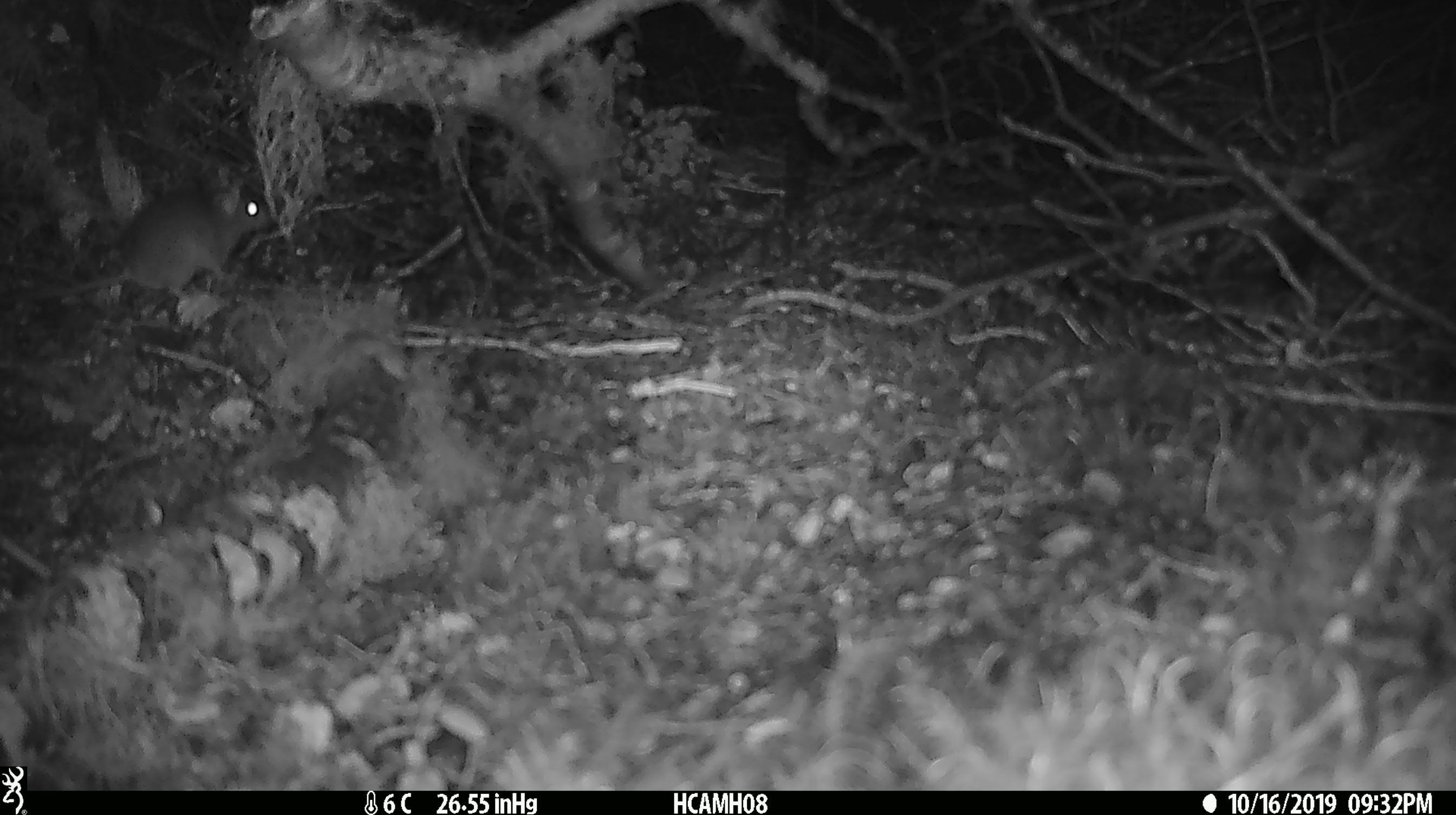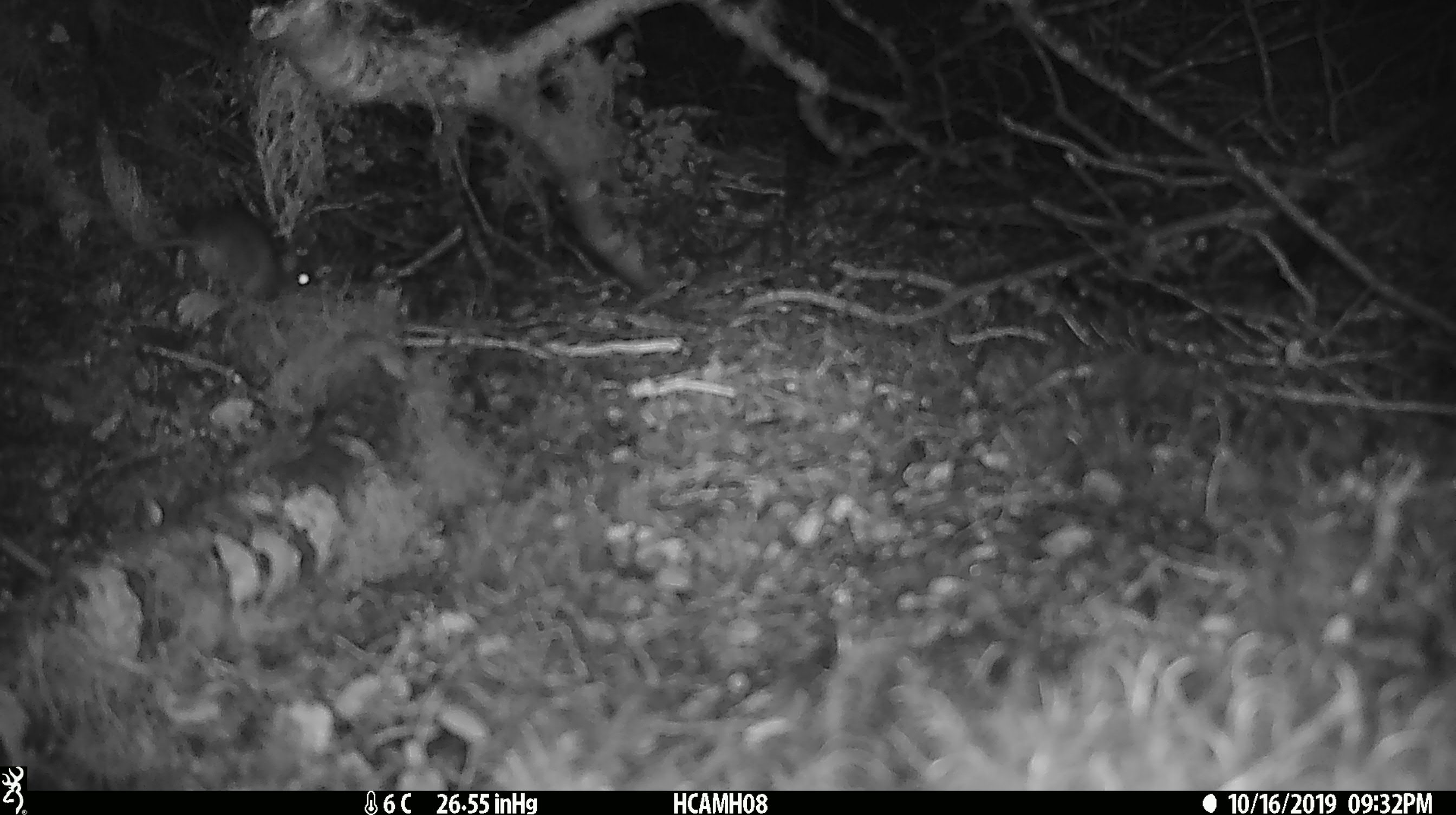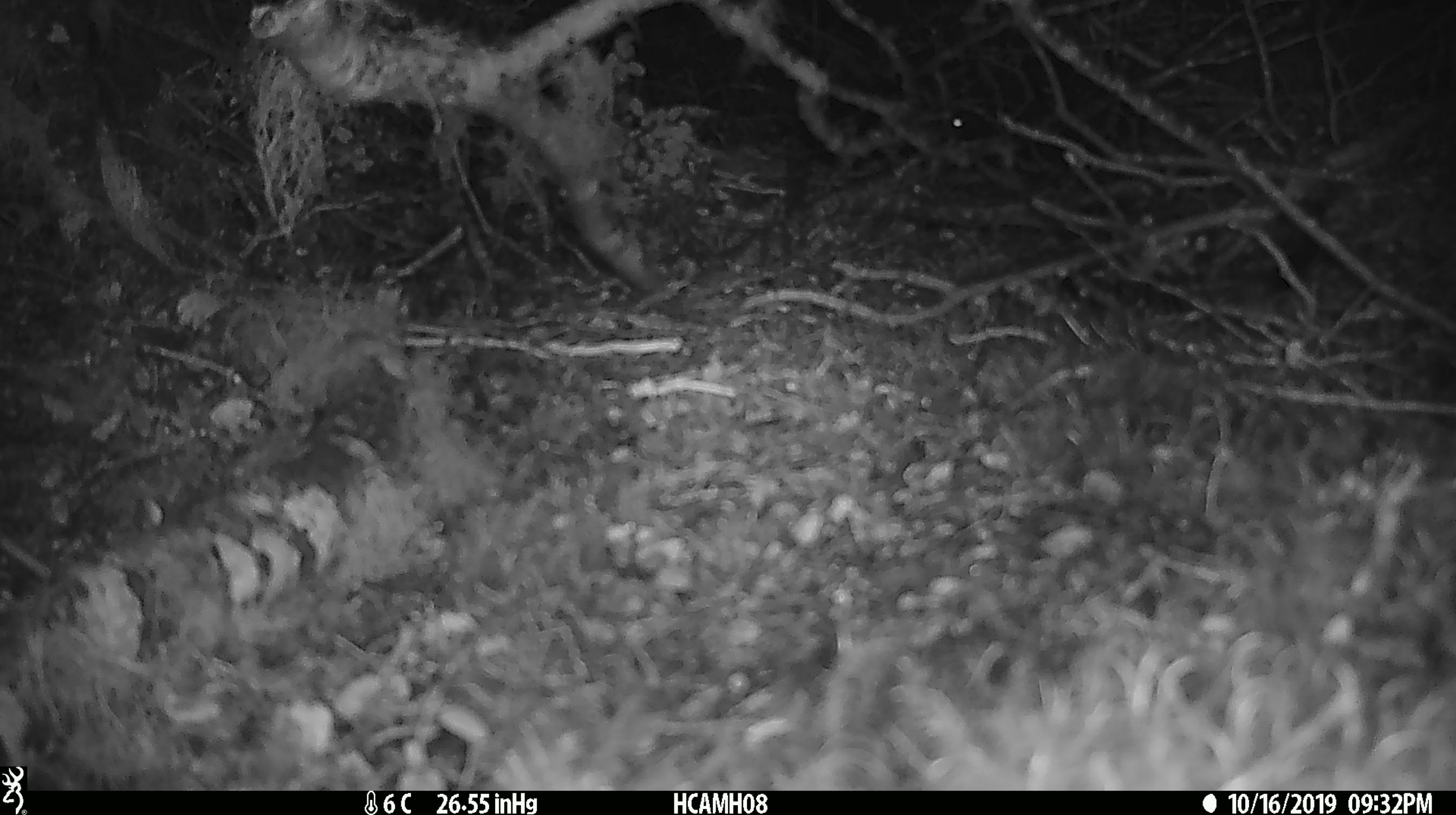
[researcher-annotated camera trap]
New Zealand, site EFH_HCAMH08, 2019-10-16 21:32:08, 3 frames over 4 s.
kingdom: Animalia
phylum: Chordata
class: Mammalia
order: Rodentia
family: Muridae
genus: Mus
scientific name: Mus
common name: mouse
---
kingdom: Animalia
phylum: Chordata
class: Mammalia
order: Lagomorpha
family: Leporidae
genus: Oryctolagus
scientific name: Oryctolagus cuniculus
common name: european rabbit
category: rabbit